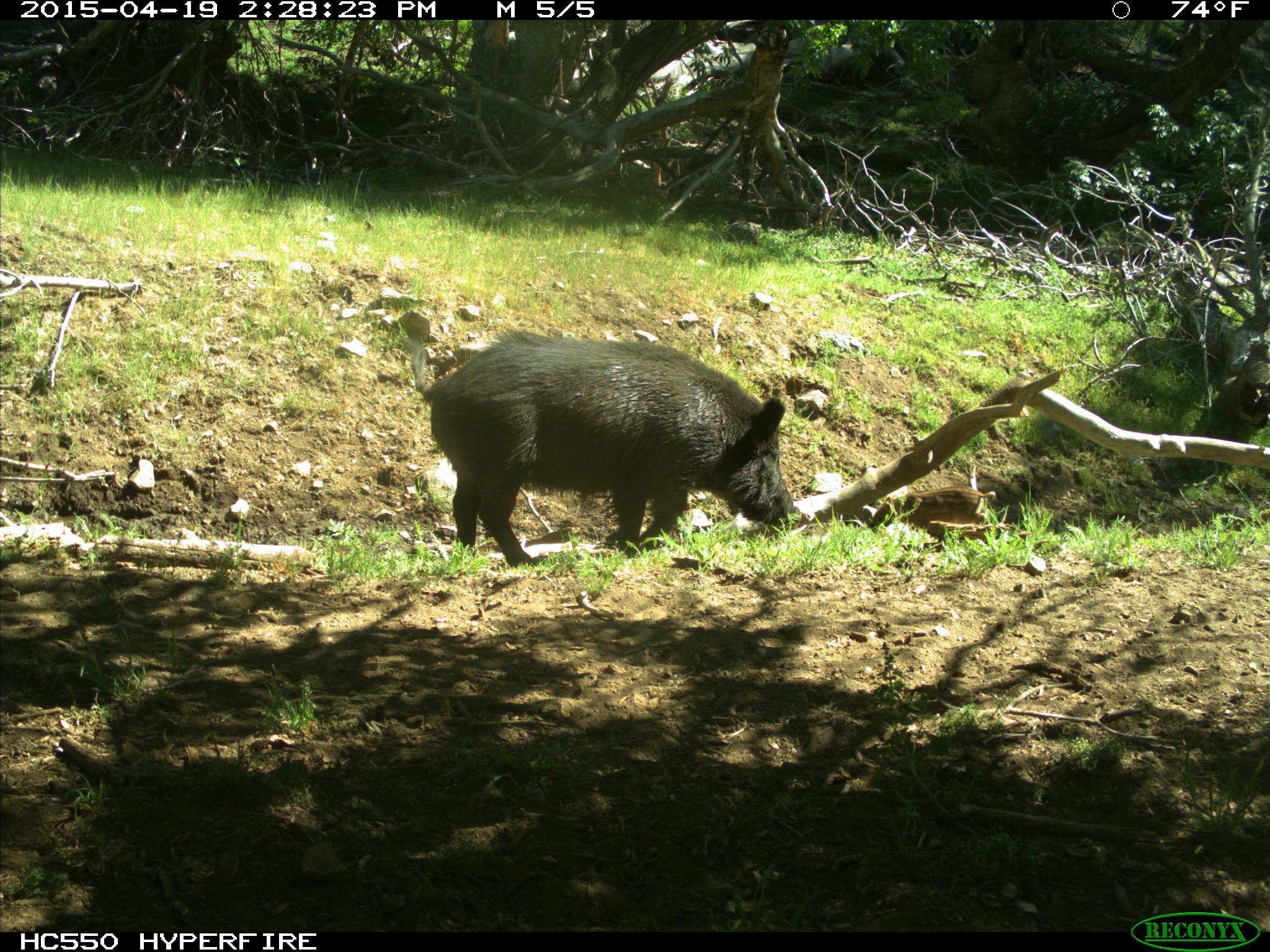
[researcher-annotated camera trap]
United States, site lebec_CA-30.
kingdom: Animalia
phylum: Chordata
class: Mammalia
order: Artiodactyla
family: Suidae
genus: Sus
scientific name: Sus scrofa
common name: wild boar